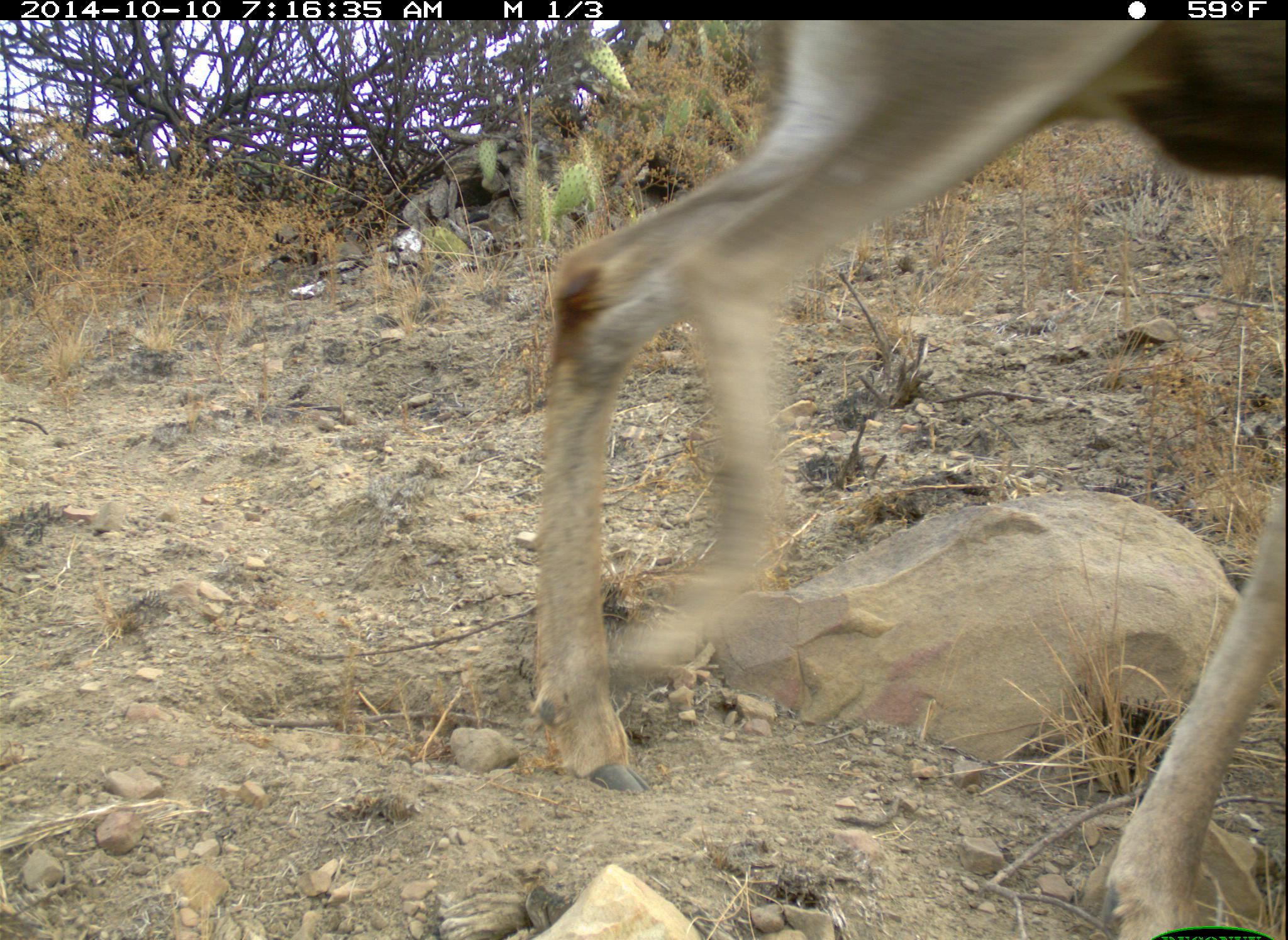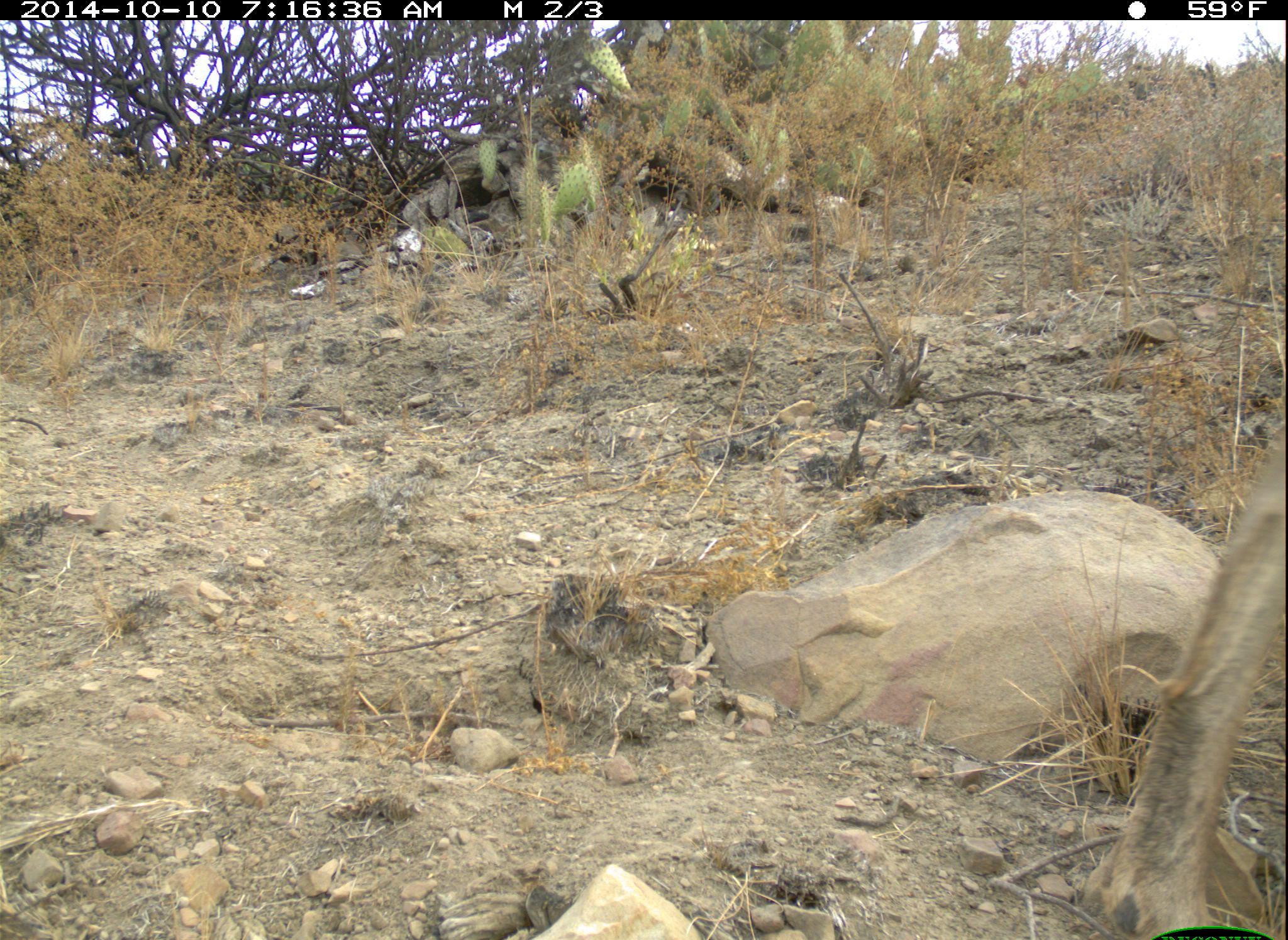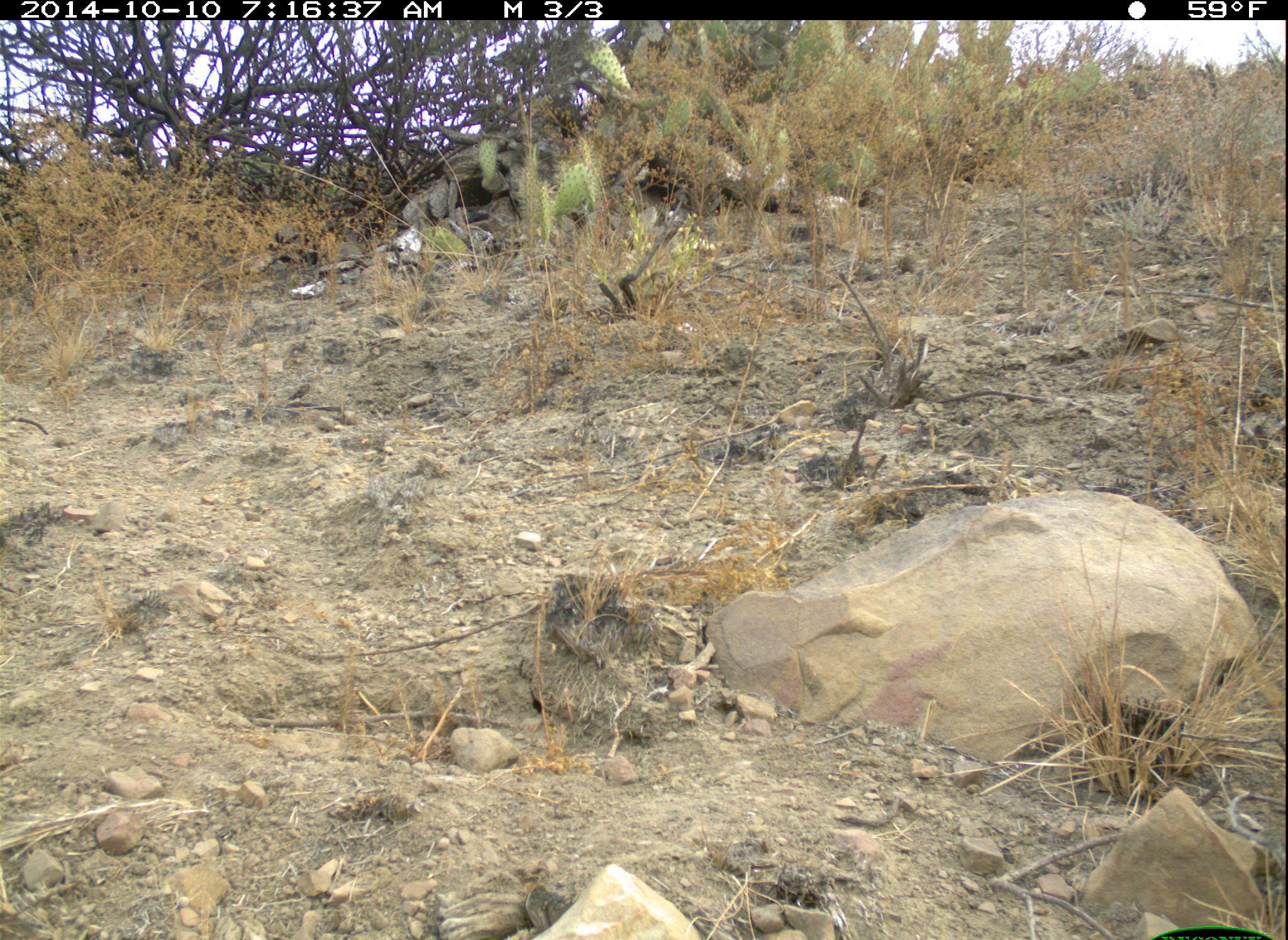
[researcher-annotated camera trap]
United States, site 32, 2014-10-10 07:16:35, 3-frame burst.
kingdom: Animalia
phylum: Chordata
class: Mammalia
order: Artiodactyla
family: Cervidae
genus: Odocoileus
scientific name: Odocoileus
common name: deer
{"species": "deer (Odocoileus)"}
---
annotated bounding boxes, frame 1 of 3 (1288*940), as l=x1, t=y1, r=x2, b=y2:
deer: l=539, t=21, r=1288, b=940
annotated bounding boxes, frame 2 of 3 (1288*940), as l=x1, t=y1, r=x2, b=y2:
deer: l=1075, t=431, r=1288, b=940